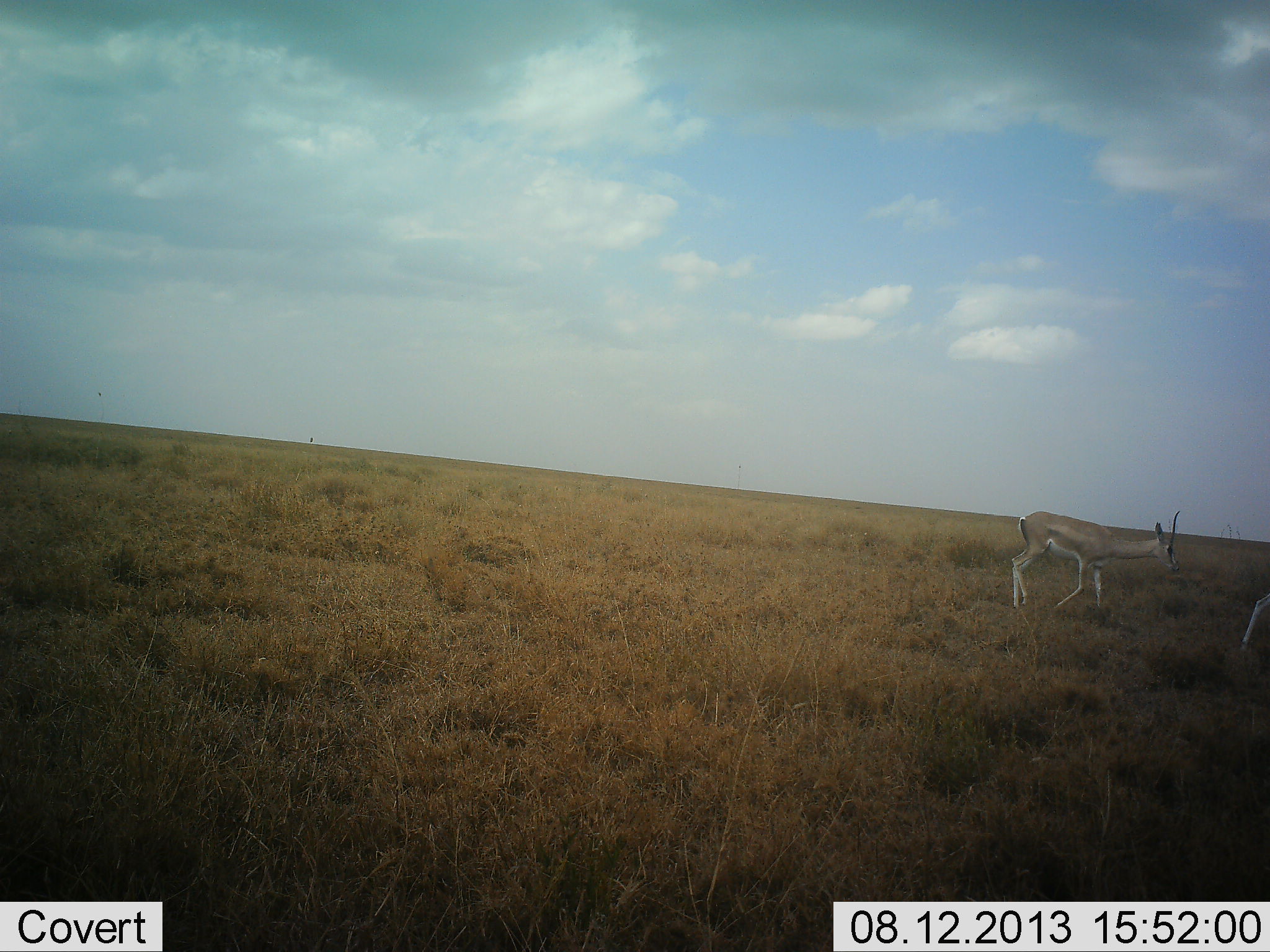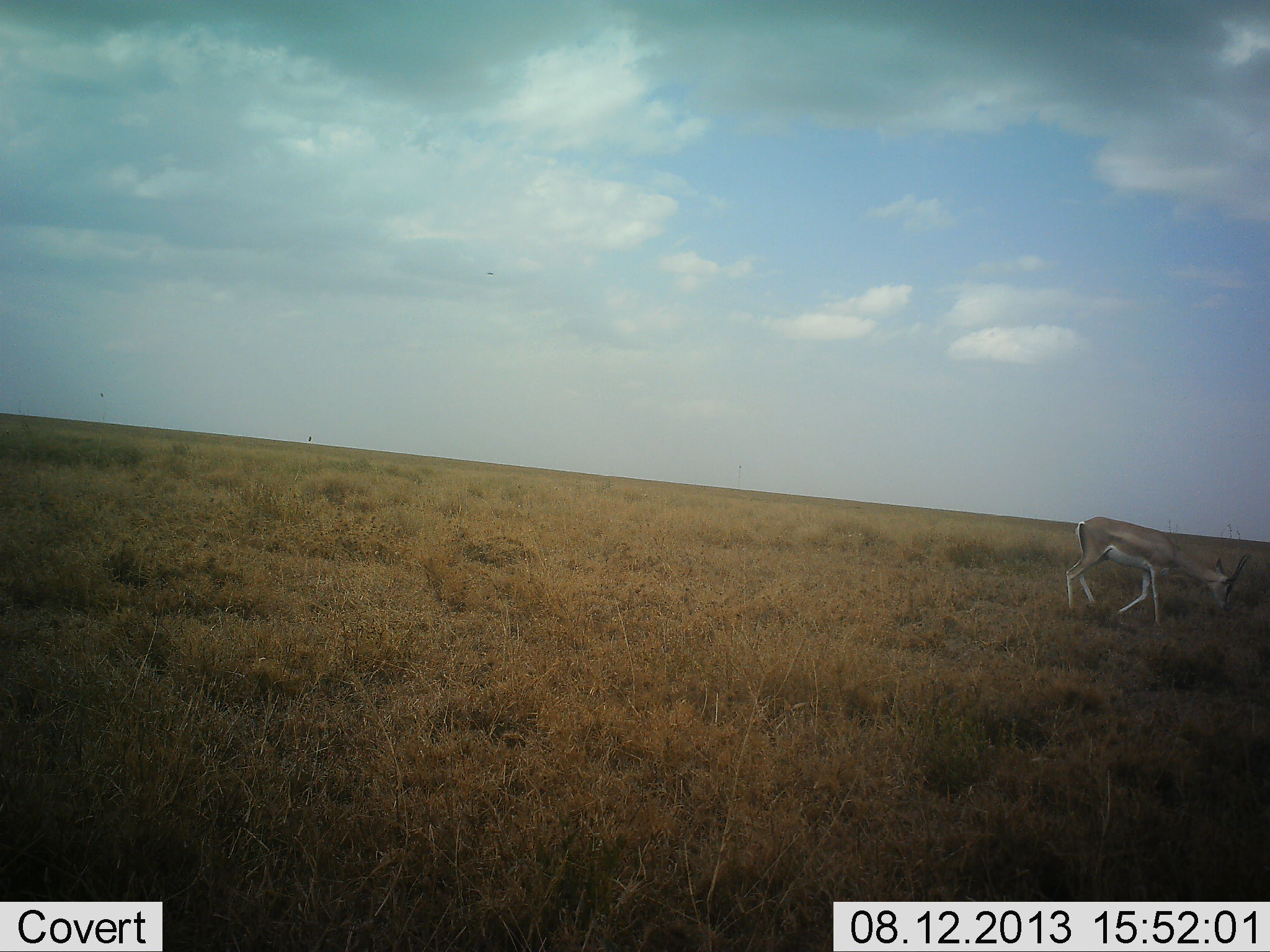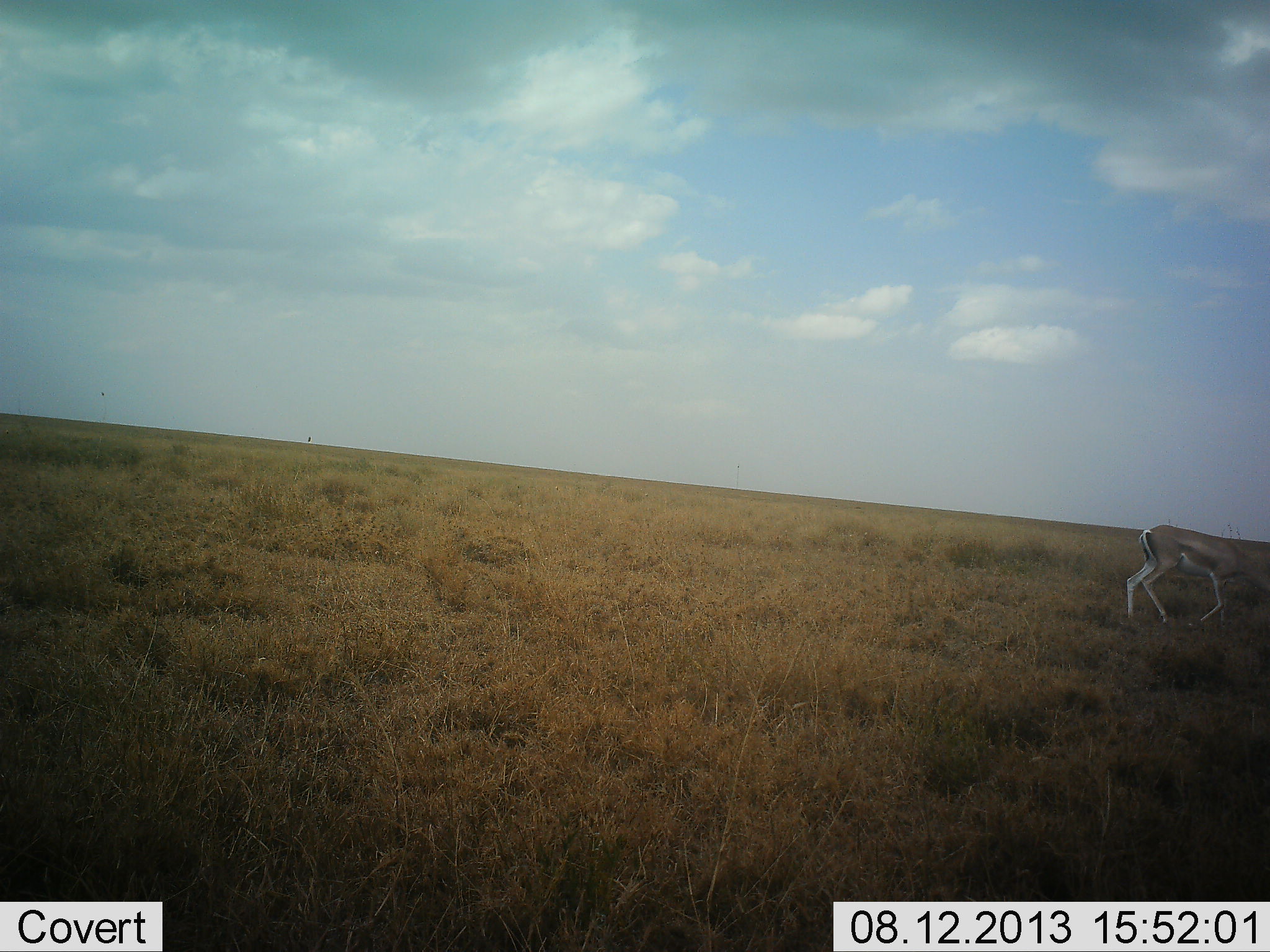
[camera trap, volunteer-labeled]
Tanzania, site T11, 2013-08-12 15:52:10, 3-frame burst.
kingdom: Animalia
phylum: Chordata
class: Mammalia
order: Artiodactyla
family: Bovidae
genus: Nanger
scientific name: Nanger granti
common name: grant's gazelle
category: gazellegrants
Gazellegrants (grant's gazelle) (Nanger granti), count 2. Behavior (volunteer vote fractions): standing 6%, resting 0%, moving 100%, interacting 0%. Young present (vote fraction): 0%. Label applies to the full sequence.